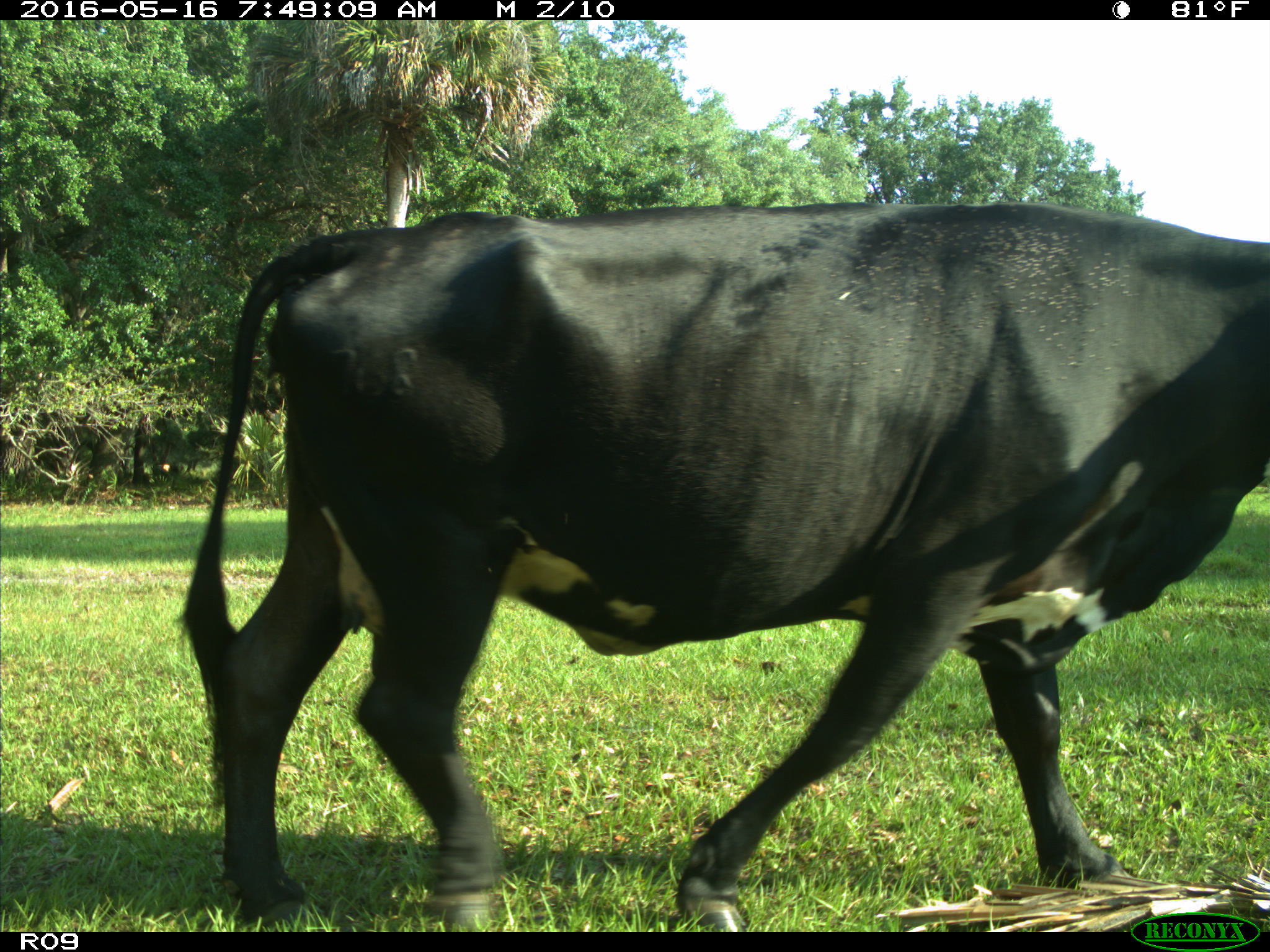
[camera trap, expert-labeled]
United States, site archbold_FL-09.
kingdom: Animalia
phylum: Chordata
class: Mammalia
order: Artiodactyla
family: Bovidae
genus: Bos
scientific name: Bos taurus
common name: domestic cow